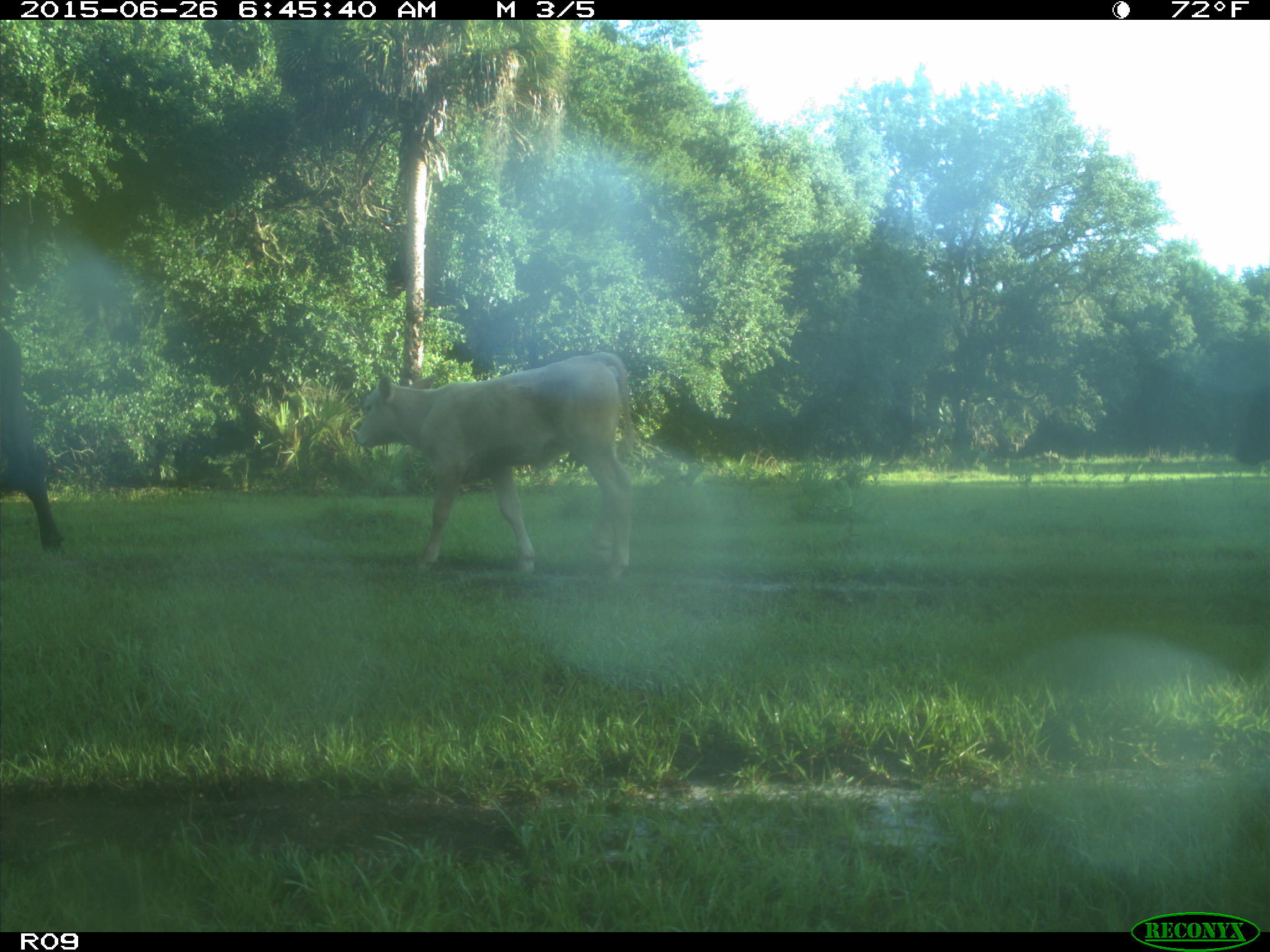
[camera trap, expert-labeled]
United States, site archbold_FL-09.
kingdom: Animalia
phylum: Chordata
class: Mammalia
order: Artiodactyla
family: Bovidae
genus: Bos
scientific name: Bos taurus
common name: domestic cow